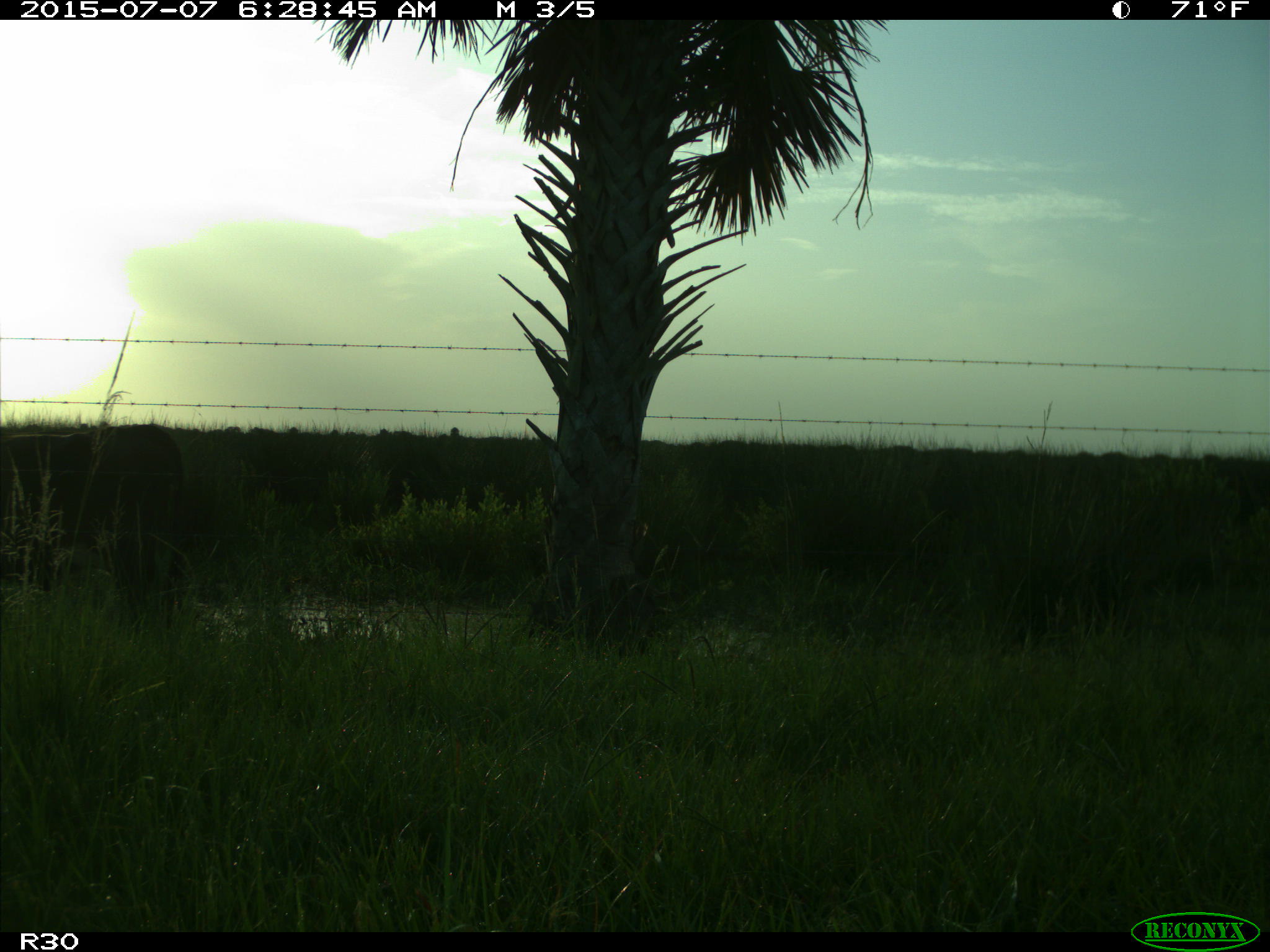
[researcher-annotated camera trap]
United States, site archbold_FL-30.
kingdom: Animalia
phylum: Chordata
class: Mammalia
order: Artiodactyla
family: Bovidae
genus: Bos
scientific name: Bos taurus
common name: domestic cow